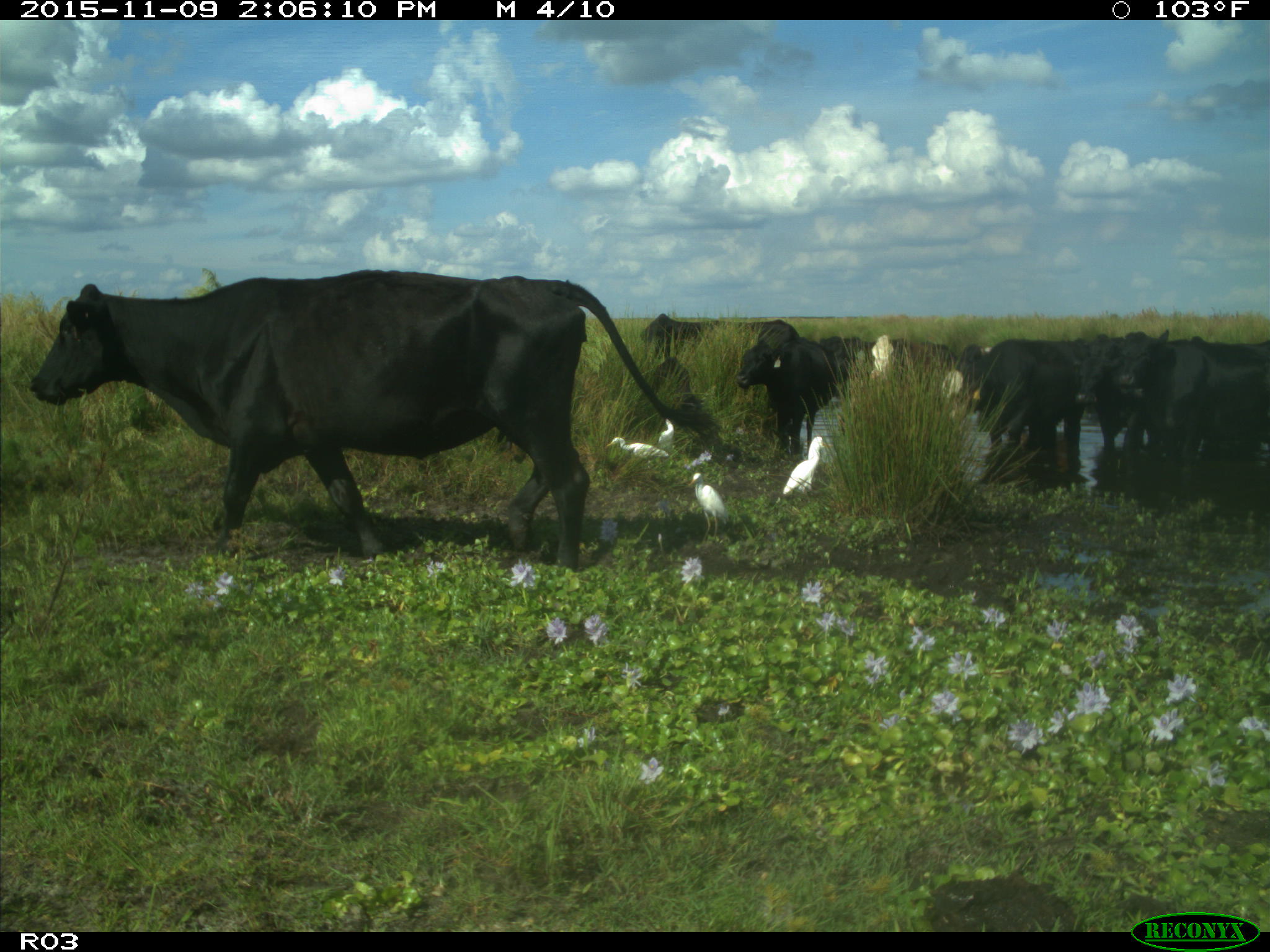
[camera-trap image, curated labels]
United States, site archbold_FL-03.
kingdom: Animalia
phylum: Chordata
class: Mammalia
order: Artiodactyla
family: Bovidae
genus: Bos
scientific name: Bos taurus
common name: domestic cow